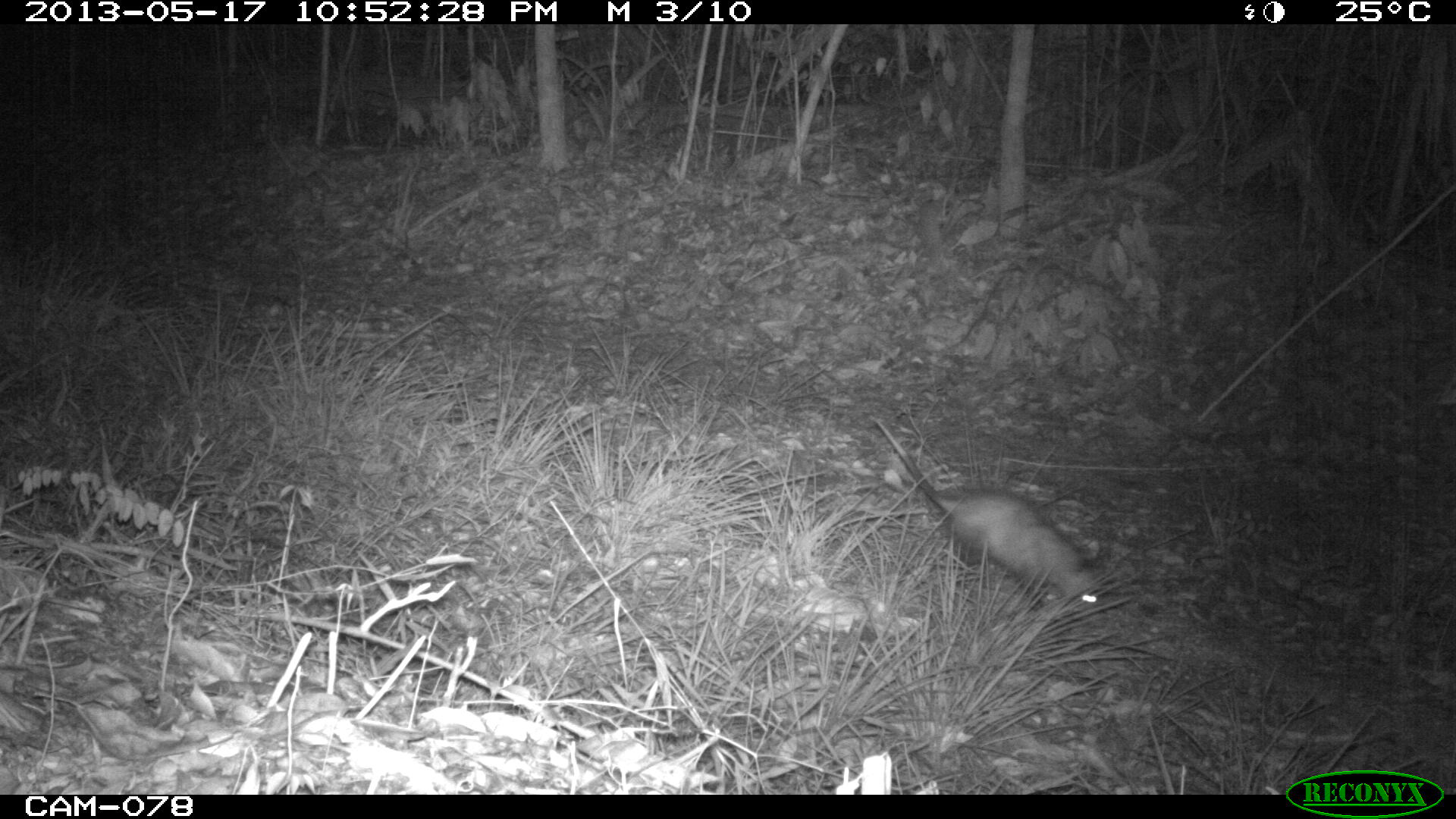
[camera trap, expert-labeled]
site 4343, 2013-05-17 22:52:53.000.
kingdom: Animalia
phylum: Chordata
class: Mammalia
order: Didelphimorphia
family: Didelphidae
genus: Didelphis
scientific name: Didelphis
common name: american opossums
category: didelphis sp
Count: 1.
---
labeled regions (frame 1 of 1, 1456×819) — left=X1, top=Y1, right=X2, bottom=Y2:
didelphis sp: left=869, top=413, right=1101, bottom=603